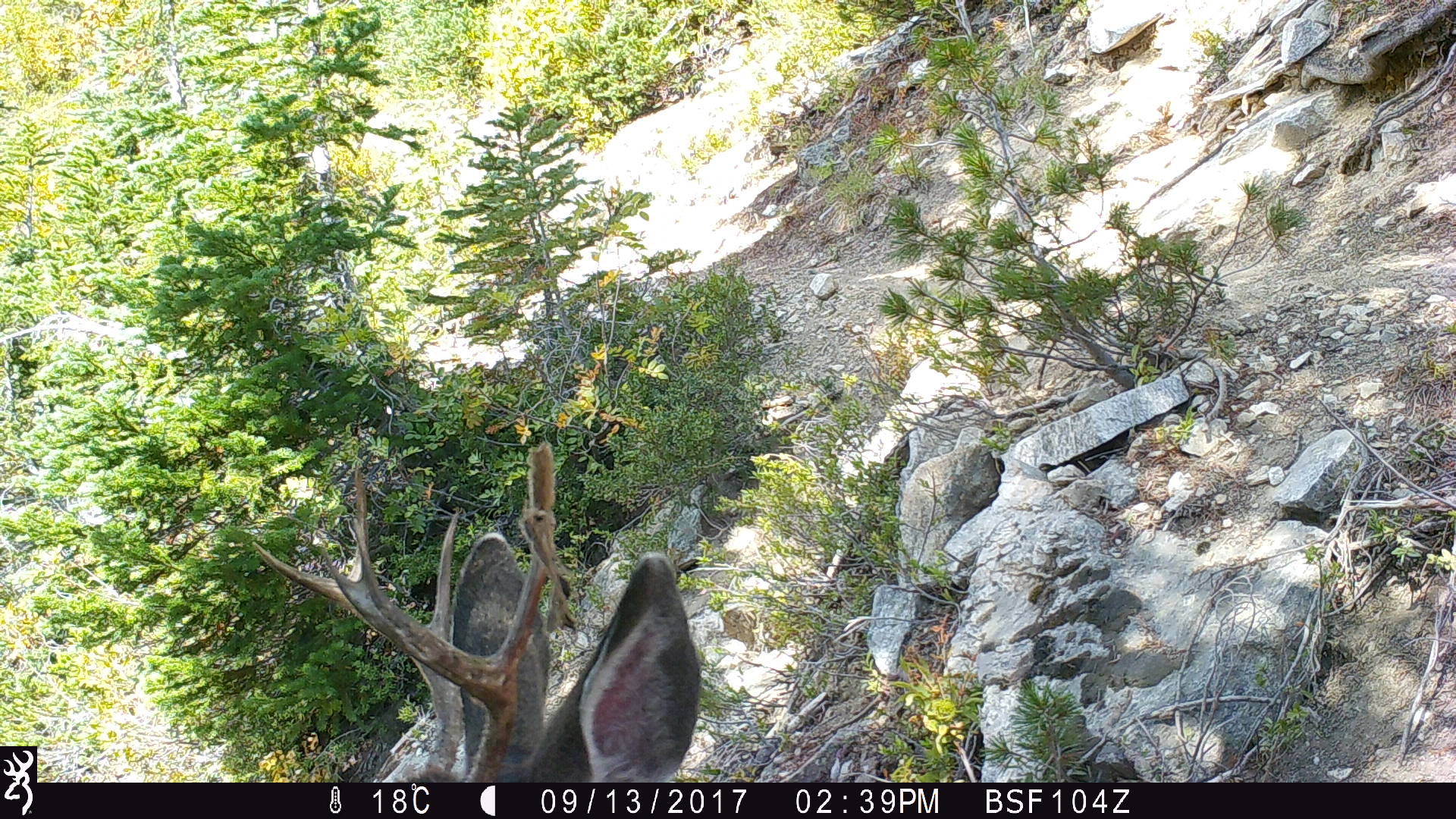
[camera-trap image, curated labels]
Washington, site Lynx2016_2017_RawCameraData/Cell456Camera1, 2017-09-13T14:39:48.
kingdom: Animalia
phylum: Chordata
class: Mammalia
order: Artiodactyla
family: Cervidae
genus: Odocoileus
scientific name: Odocoileus hemionus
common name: mule deer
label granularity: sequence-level